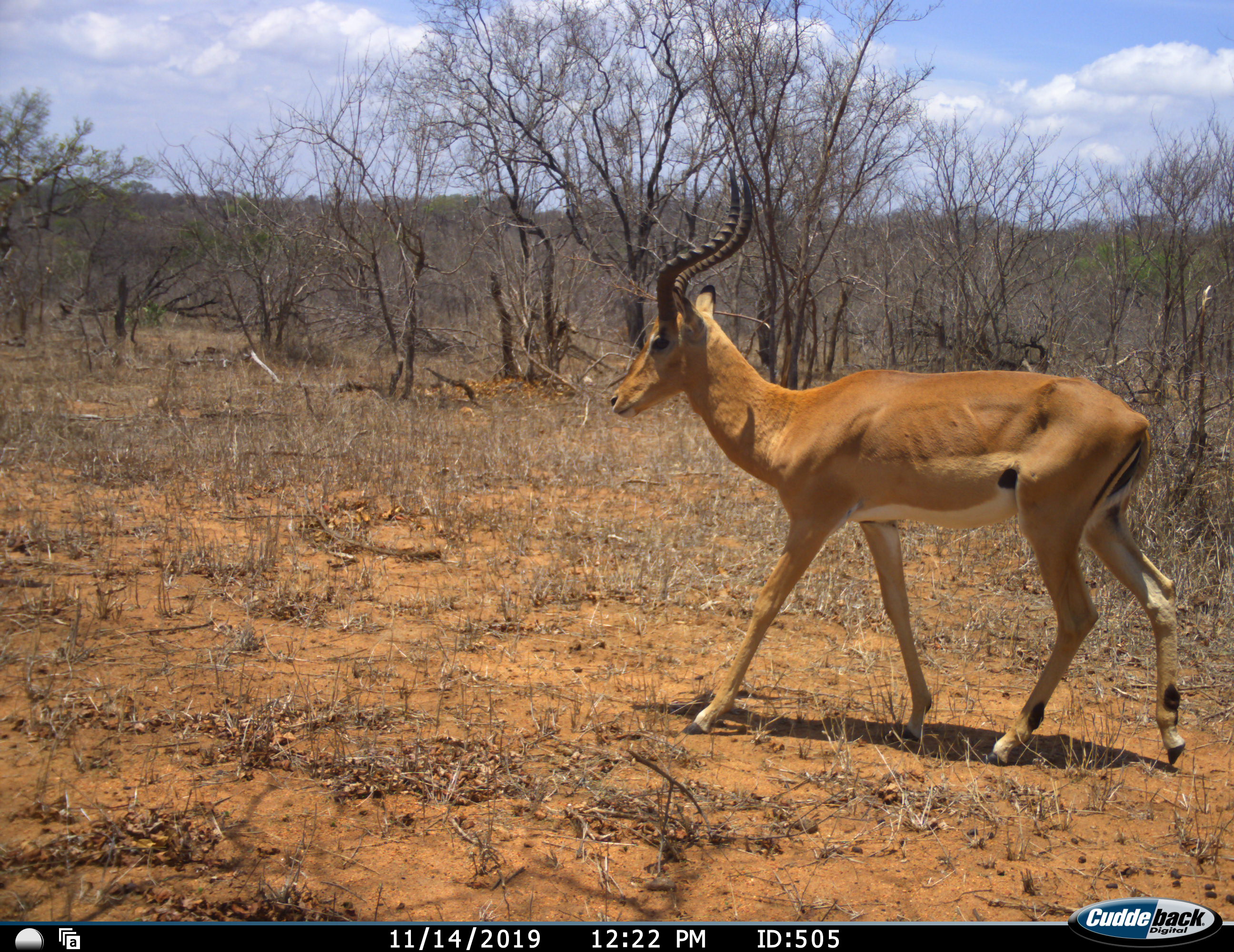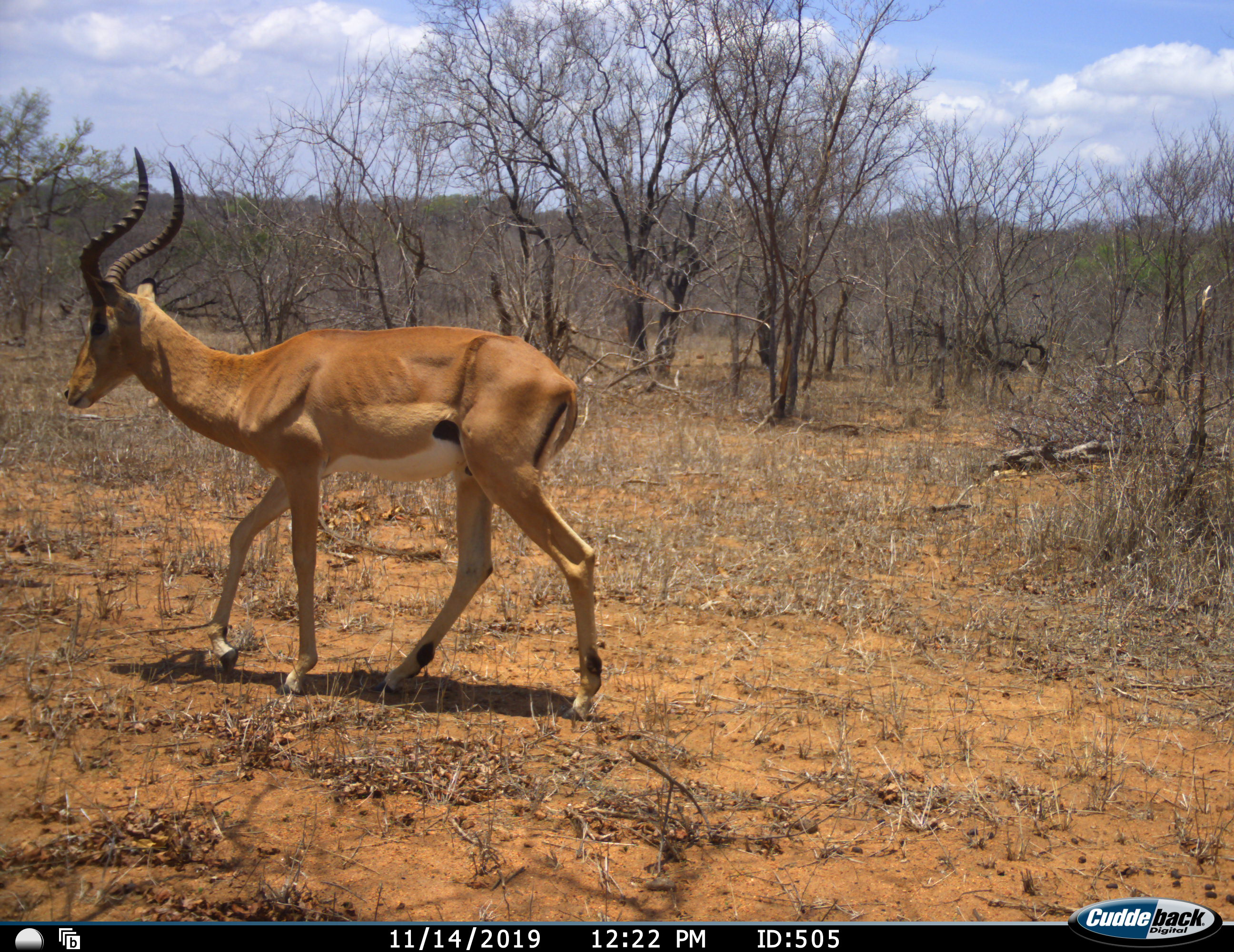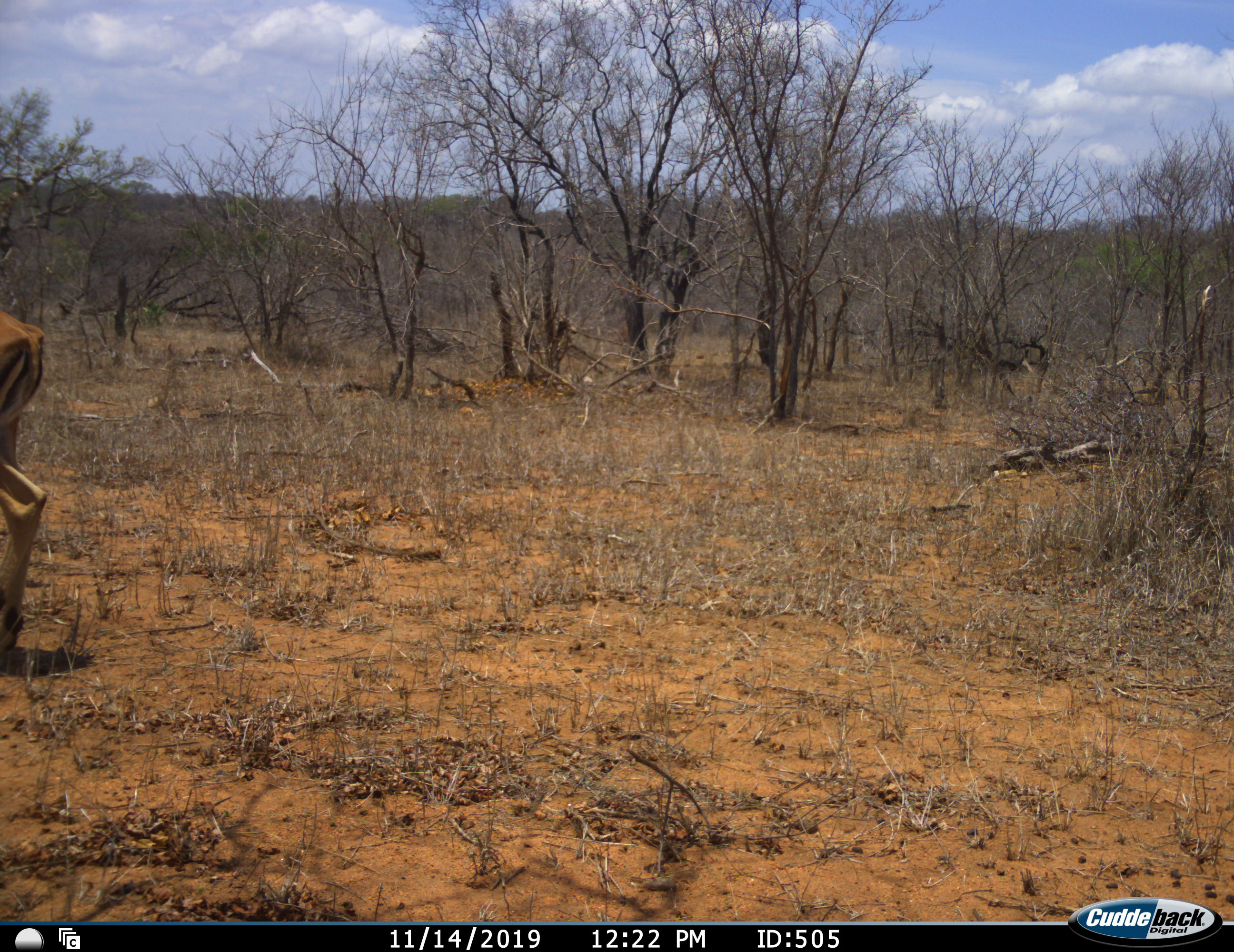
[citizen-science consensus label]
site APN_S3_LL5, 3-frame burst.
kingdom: Animalia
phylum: Chordata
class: Mammalia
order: Artiodactyla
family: Bovidae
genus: Aepyceros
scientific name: Aepyceros melampus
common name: impala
Impala (Aepyceros melampus), count 1. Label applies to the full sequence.